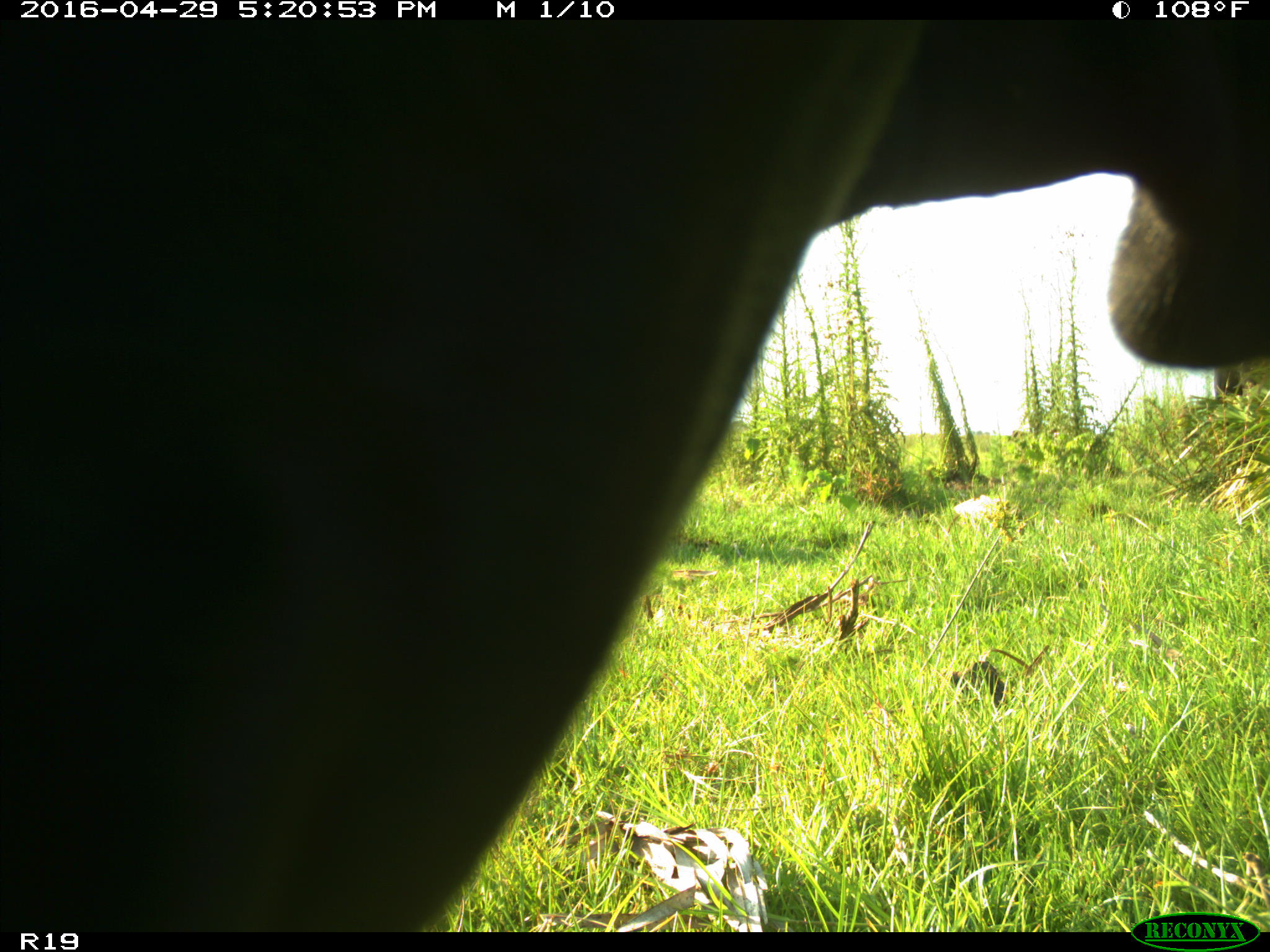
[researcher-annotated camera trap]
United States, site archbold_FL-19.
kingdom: Animalia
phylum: Chordata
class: Mammalia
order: Artiodactyla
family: Bovidae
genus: Bos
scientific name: Bos taurus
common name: domestic cow